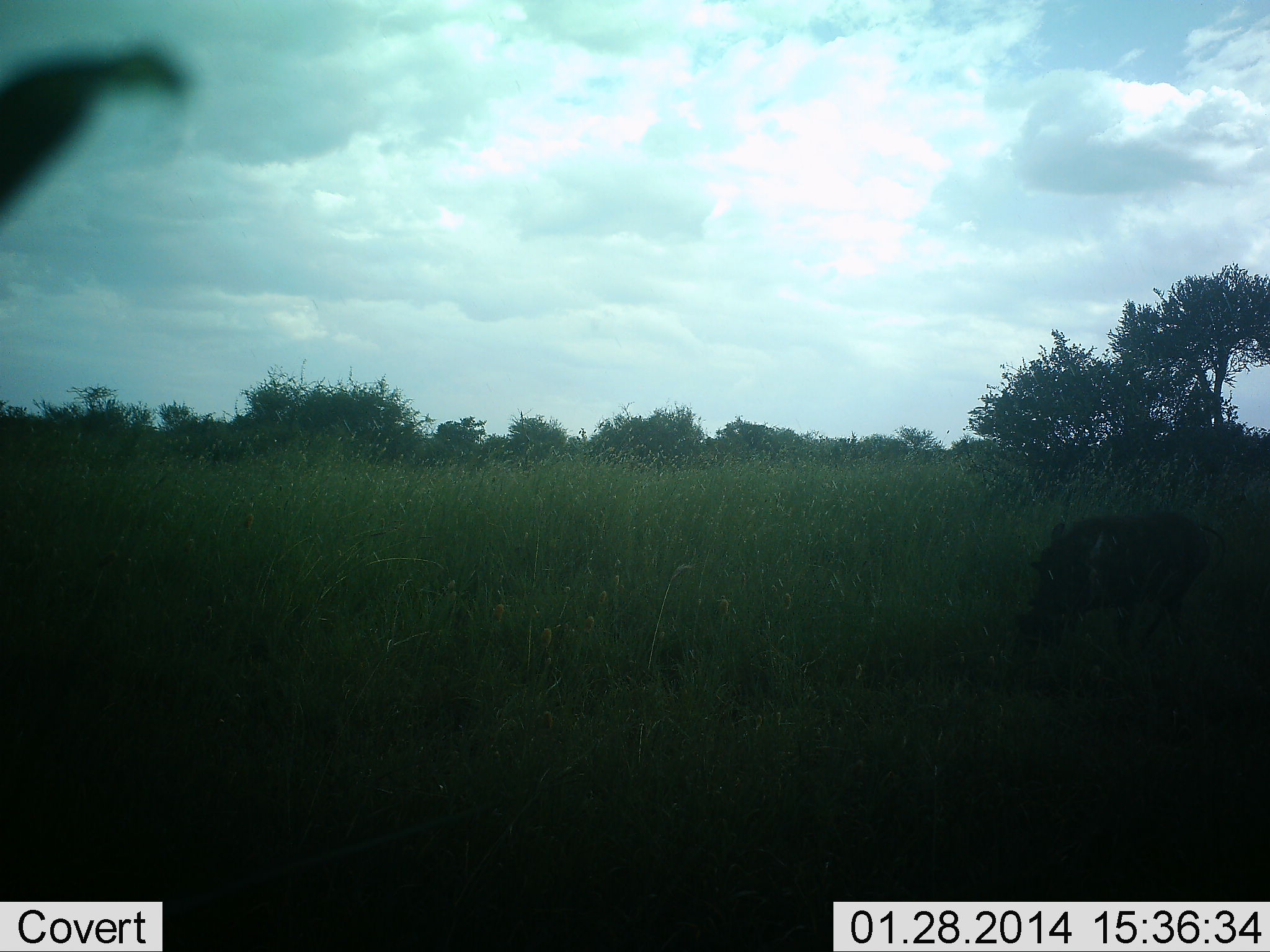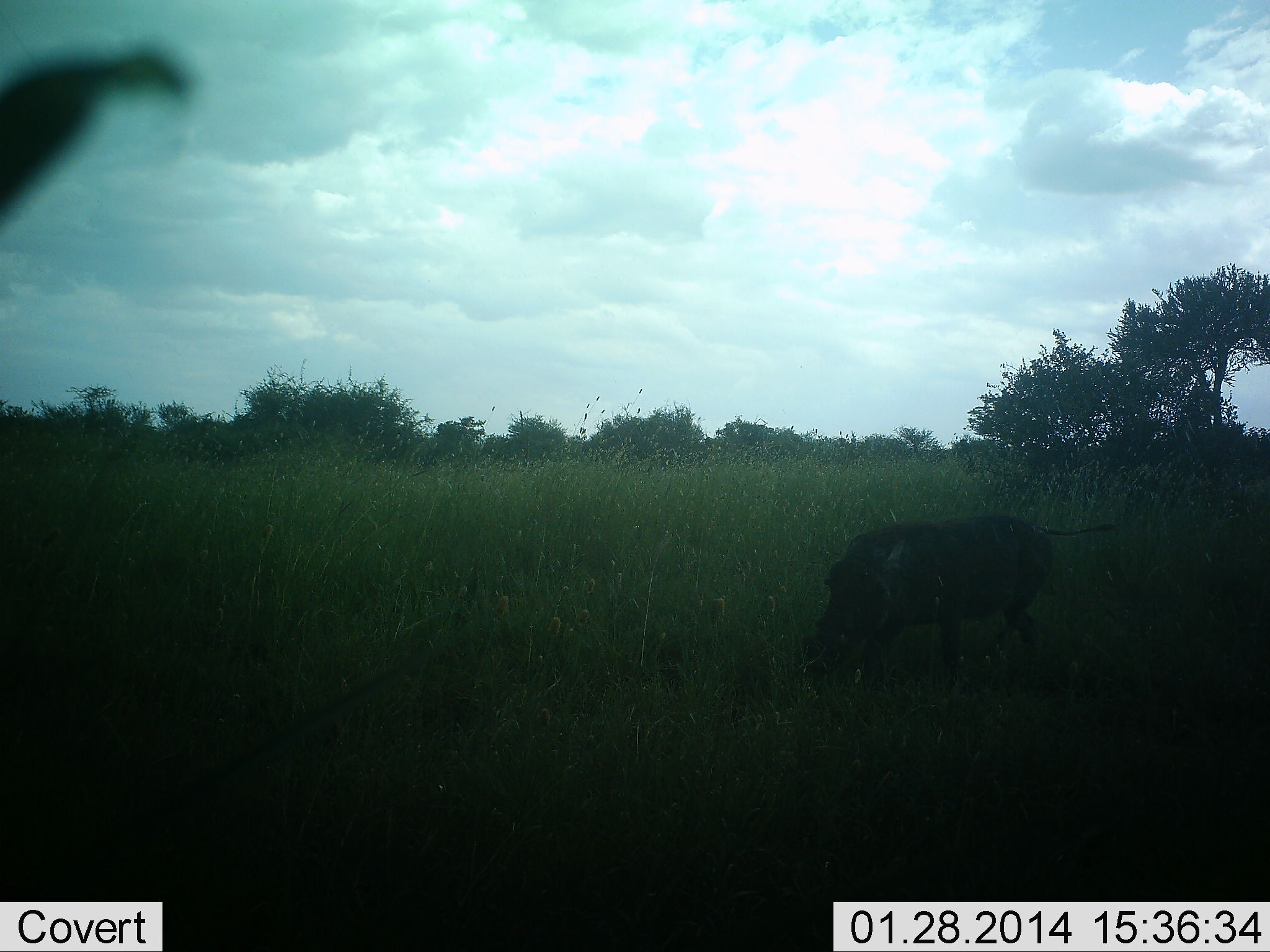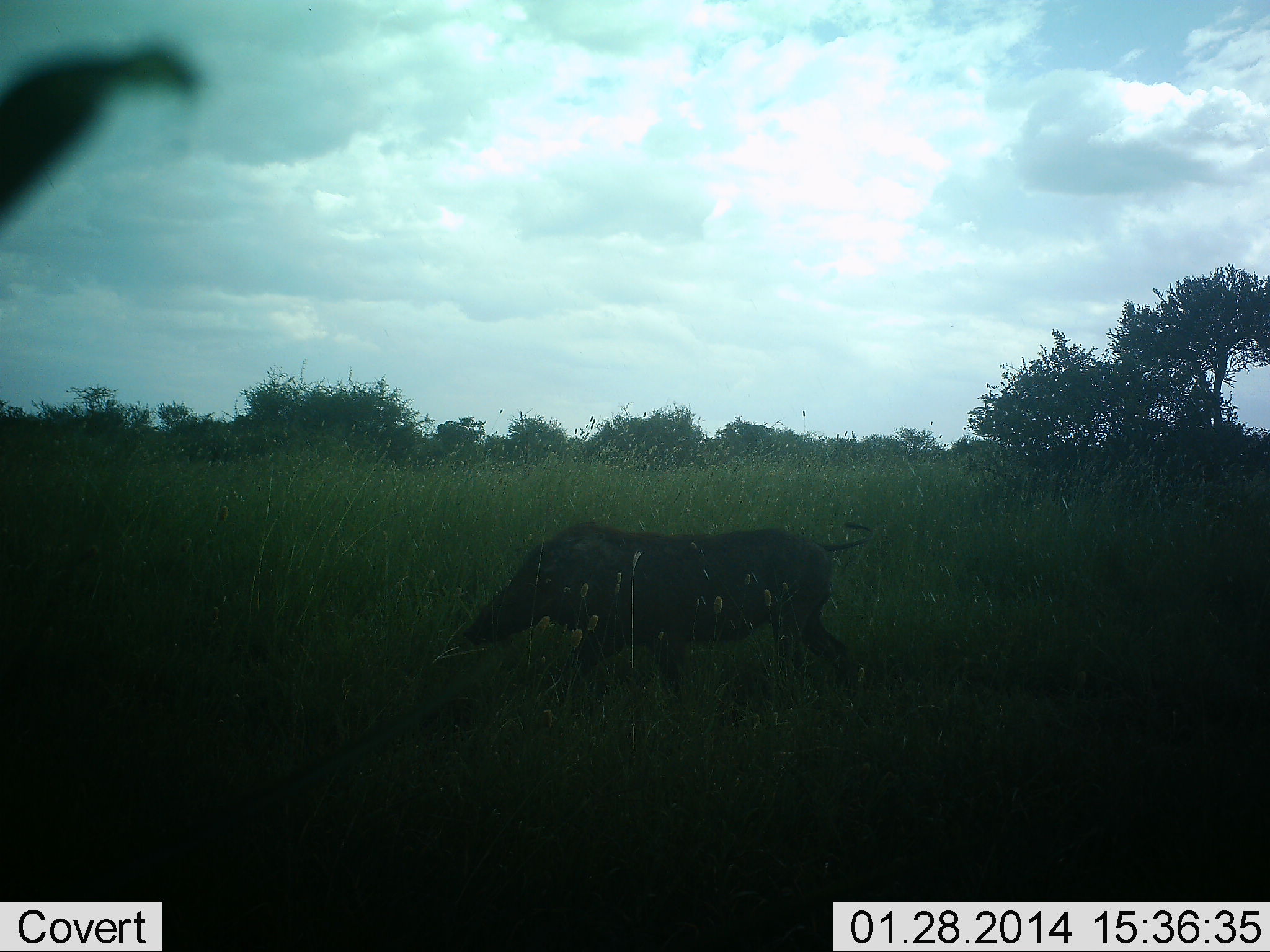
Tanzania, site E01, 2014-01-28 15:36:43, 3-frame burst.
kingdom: Animalia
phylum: Chordata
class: Mammalia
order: Artiodactyla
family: Suidae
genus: Phacochoerus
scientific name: Phacochoerus africanus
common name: warthog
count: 1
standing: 5%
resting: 0%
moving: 91%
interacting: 0%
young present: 0%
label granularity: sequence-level